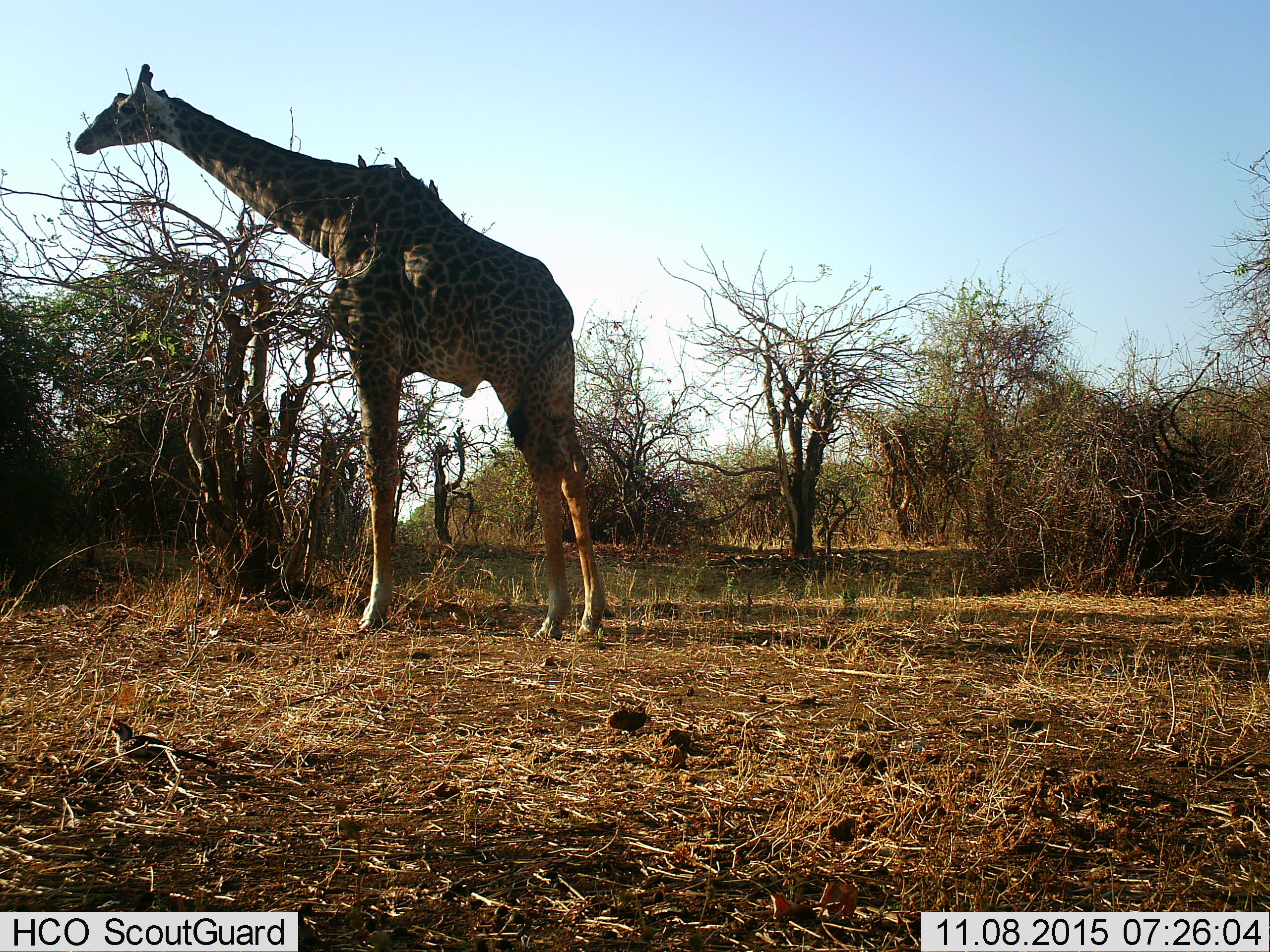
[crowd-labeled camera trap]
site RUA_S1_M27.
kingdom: Animalia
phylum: Chordata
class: Aves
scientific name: Aves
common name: bird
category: birdother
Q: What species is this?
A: Birdother (bird) (Aves).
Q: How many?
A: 4.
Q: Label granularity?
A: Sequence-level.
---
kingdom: Animalia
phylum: Chordata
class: Mammalia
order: Artiodactyla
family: Giraffidae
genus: Giraffa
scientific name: Giraffa camelopardalis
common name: giraffe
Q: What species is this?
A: Giraffe (Giraffa camelopardalis).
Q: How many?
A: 1.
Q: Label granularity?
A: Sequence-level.